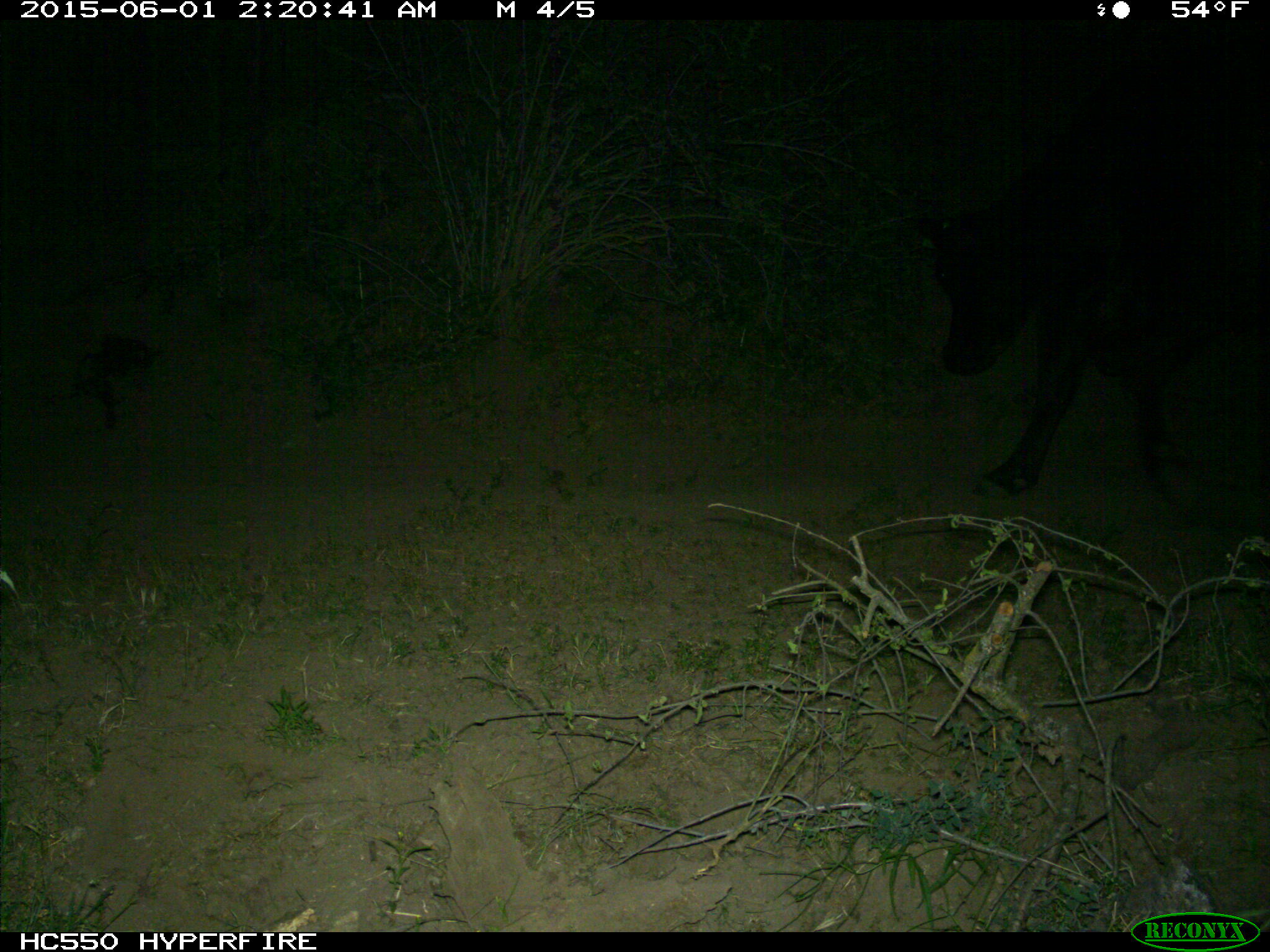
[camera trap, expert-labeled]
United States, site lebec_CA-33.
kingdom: Animalia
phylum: Chordata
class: Mammalia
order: Artiodactyla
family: Bovidae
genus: Bos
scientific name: Bos taurus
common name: domestic cow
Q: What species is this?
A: Bos taurus (domestic cow).